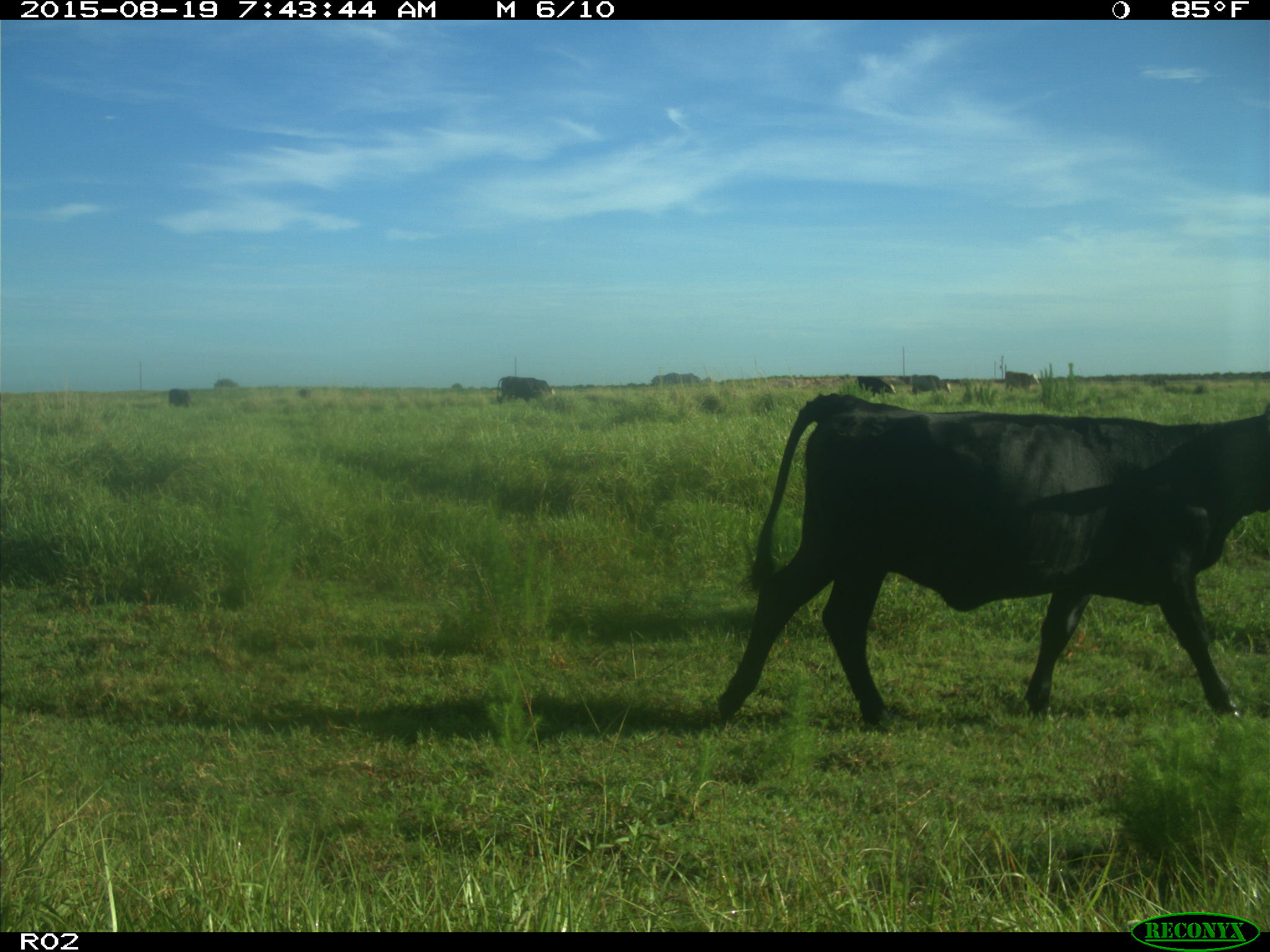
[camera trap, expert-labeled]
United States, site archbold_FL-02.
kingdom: Animalia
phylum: Chordata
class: Mammalia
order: Artiodactyla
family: Bovidae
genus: Bos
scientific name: Bos taurus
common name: domestic cow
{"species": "Bos taurus (domestic cow)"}